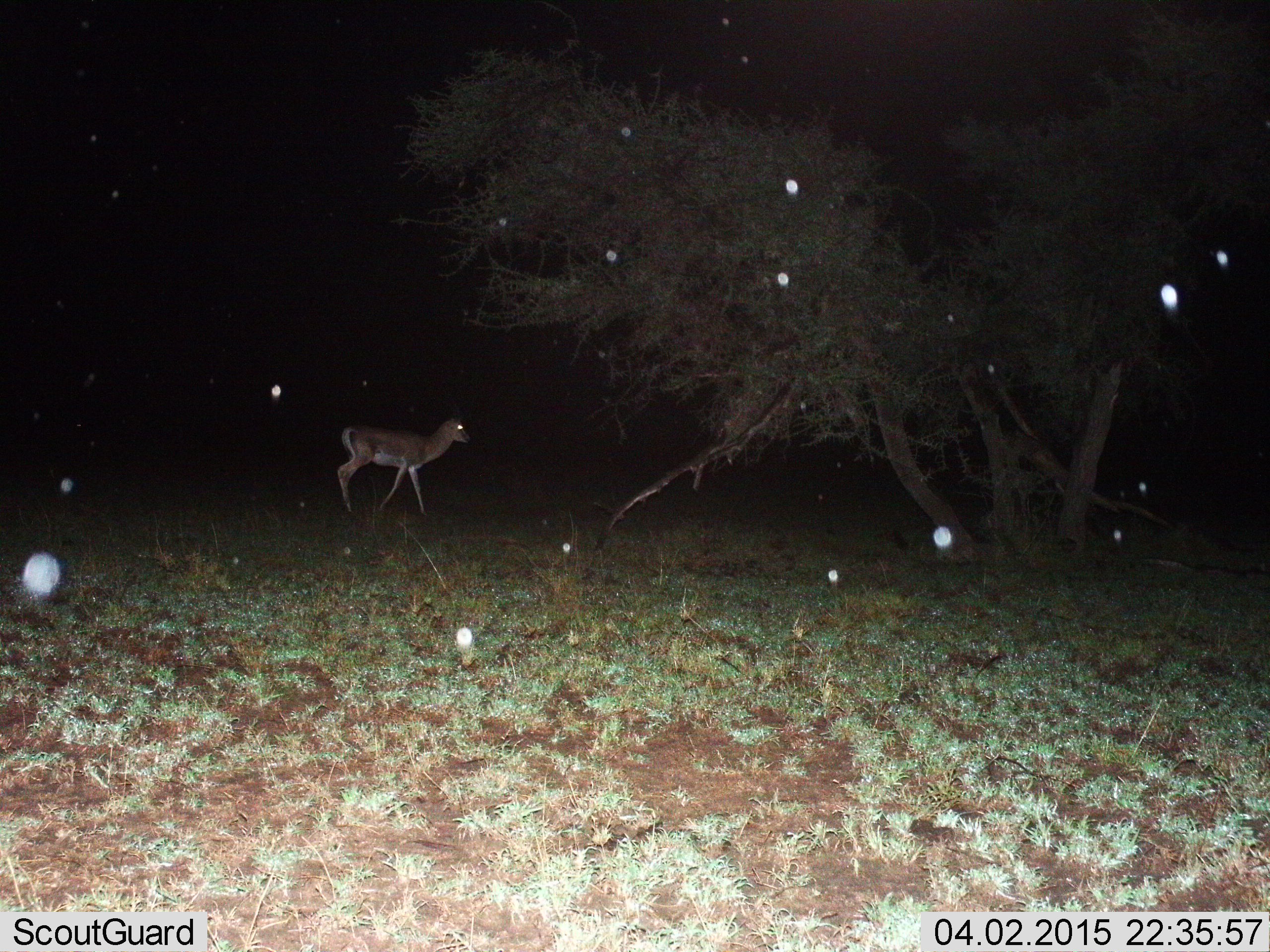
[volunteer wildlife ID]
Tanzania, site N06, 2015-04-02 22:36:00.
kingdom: Animalia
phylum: Chordata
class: Mammalia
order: Artiodactyla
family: Bovidae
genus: Nanger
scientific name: Nanger granti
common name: grant's gazelle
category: gazellegrants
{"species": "gazellegrants (grant's gazelle) (Nanger granti)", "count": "1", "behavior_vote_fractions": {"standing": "10%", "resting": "0%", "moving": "90%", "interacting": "0%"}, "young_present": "0%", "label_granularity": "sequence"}